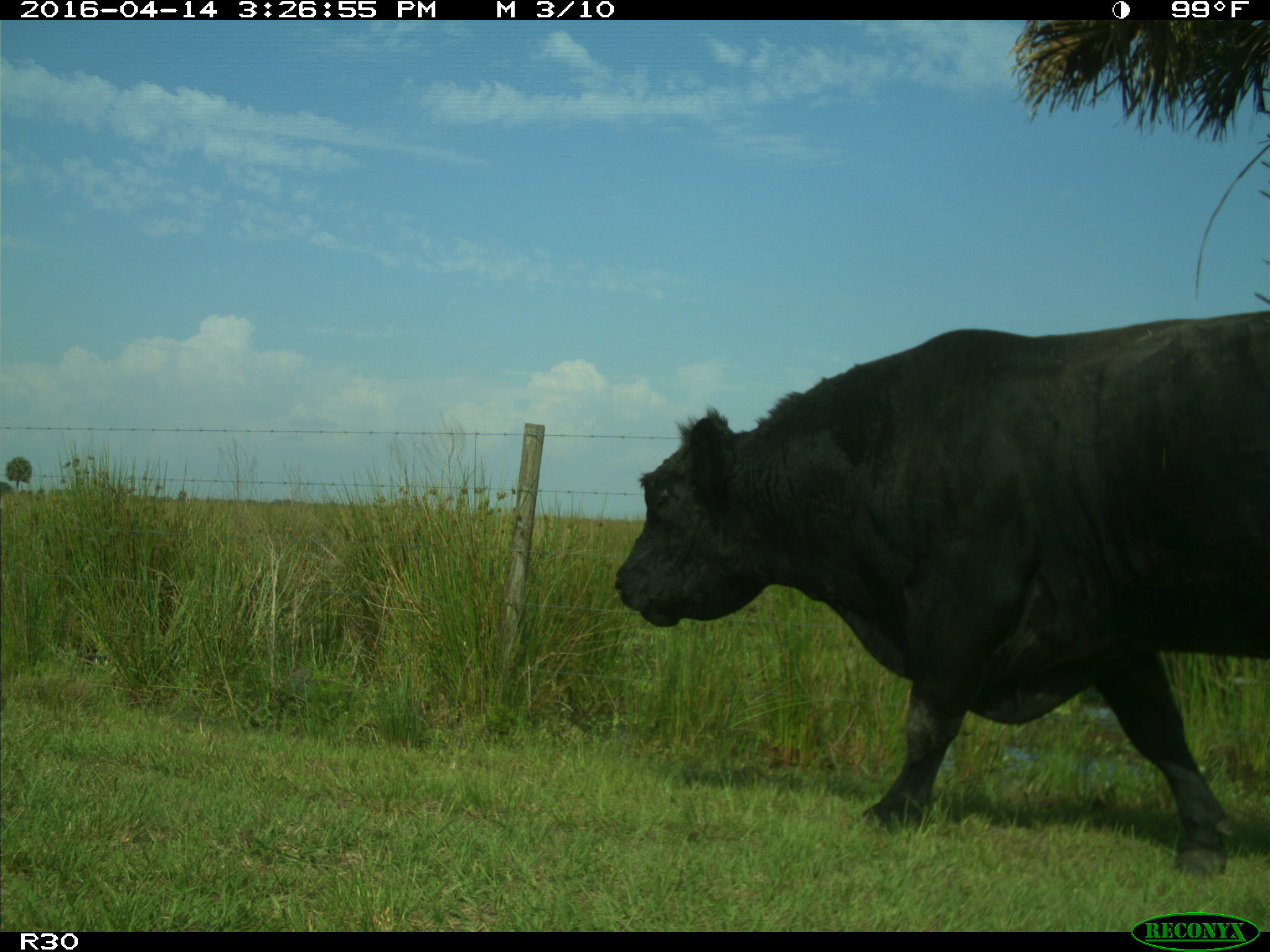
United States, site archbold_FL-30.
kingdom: Animalia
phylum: Chordata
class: Mammalia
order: Artiodactyla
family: Bovidae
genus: Bos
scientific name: Bos taurus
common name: domestic cow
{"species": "Bos taurus (domestic cow)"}